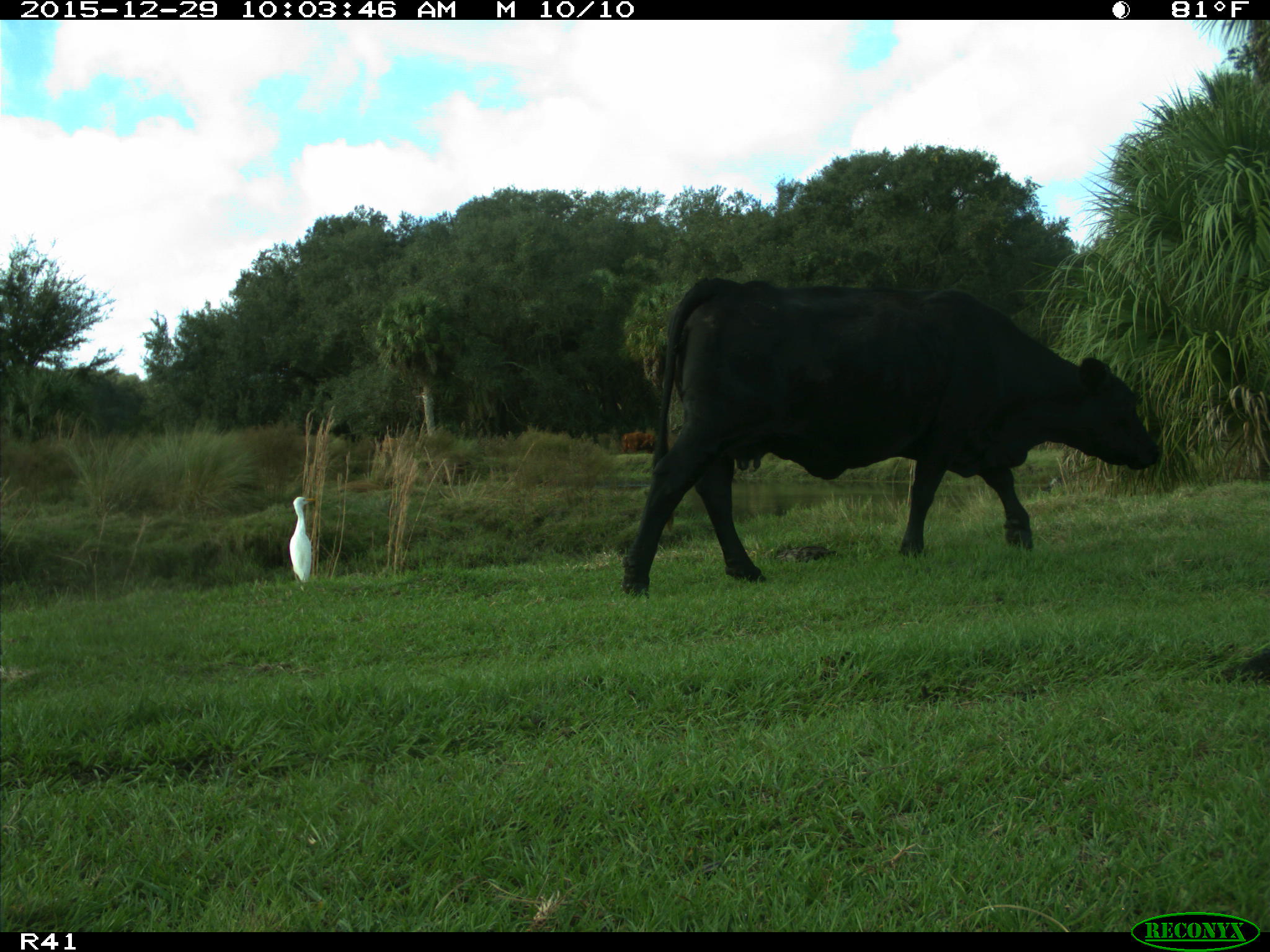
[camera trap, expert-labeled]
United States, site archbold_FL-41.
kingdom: Animalia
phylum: Chordata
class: Mammalia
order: Artiodactyla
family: Bovidae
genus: Bos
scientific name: Bos taurus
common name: domestic cow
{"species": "Bos taurus (domestic cow)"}